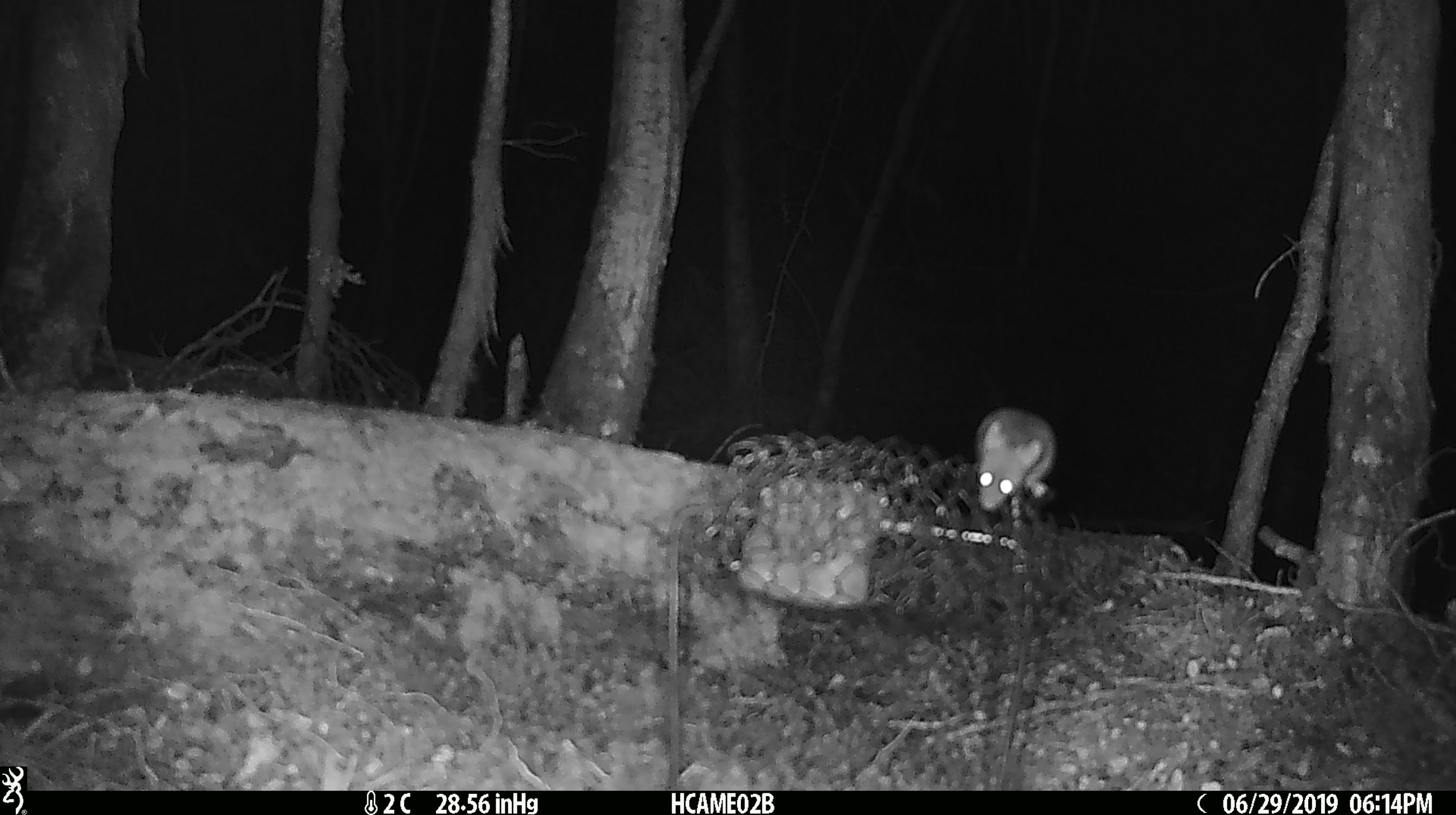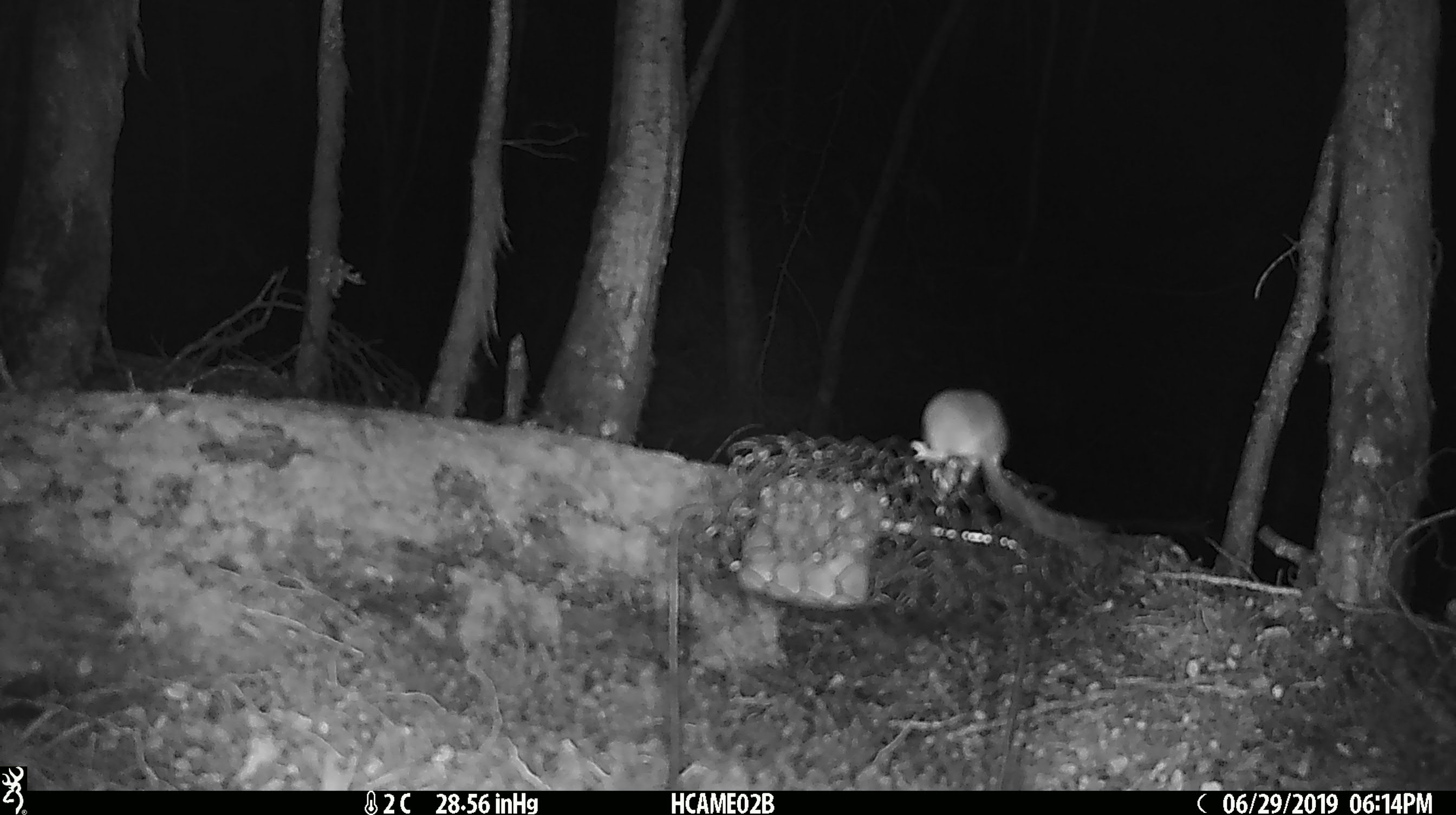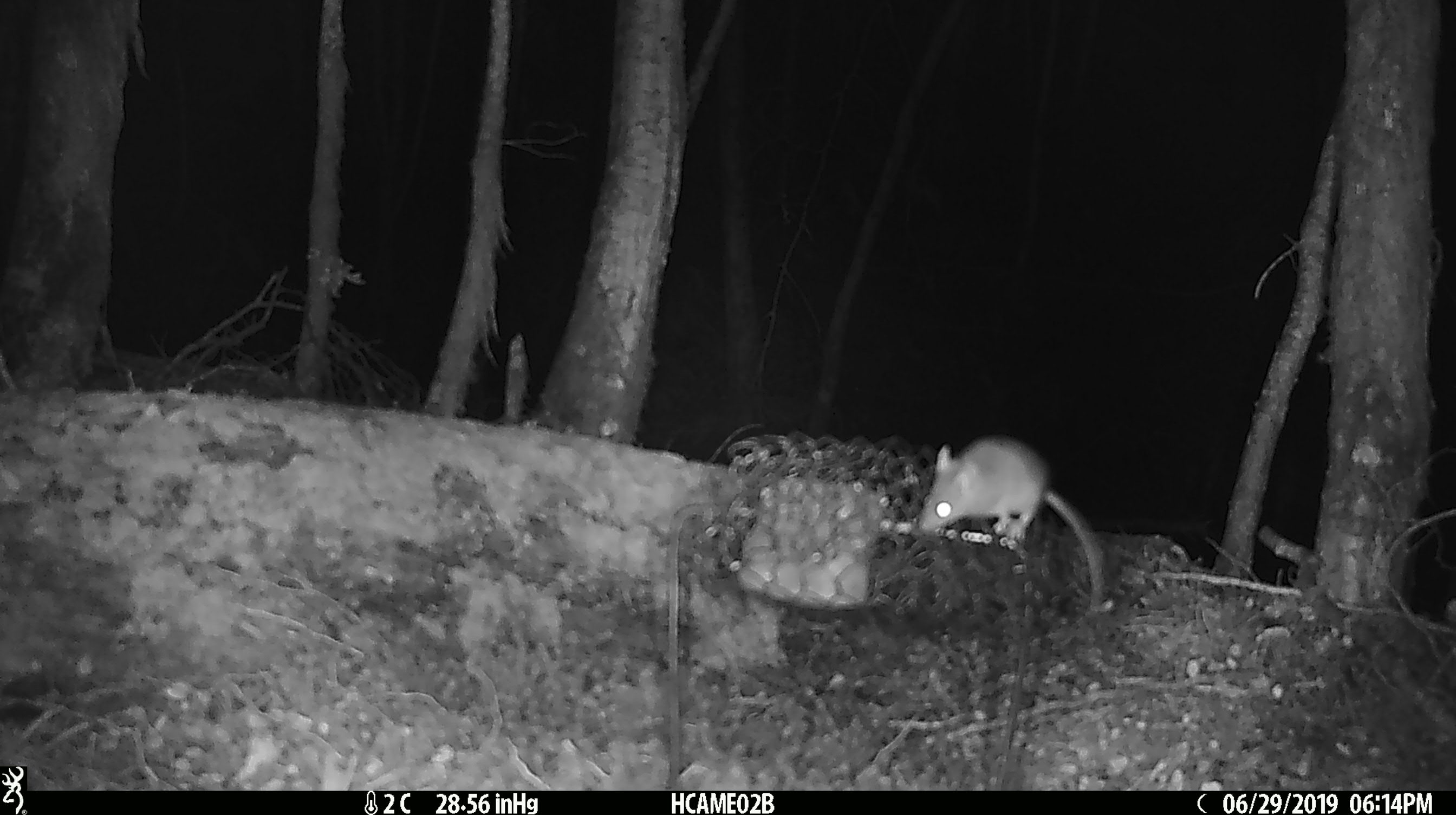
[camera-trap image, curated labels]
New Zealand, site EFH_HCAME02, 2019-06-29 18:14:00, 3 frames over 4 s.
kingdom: Animalia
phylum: Chordata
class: Mammalia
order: Rodentia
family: Muridae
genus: Mus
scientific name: Mus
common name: mouse